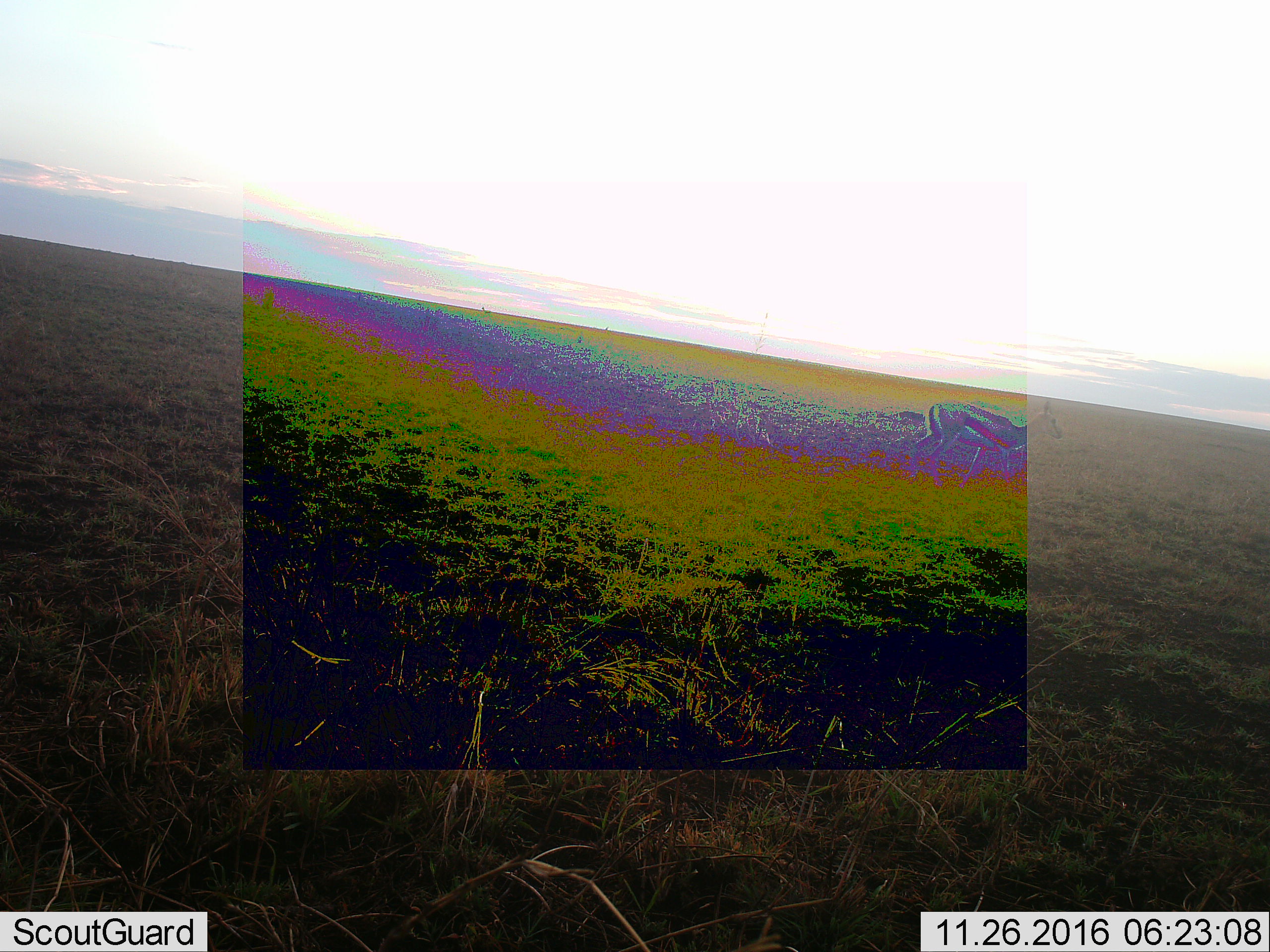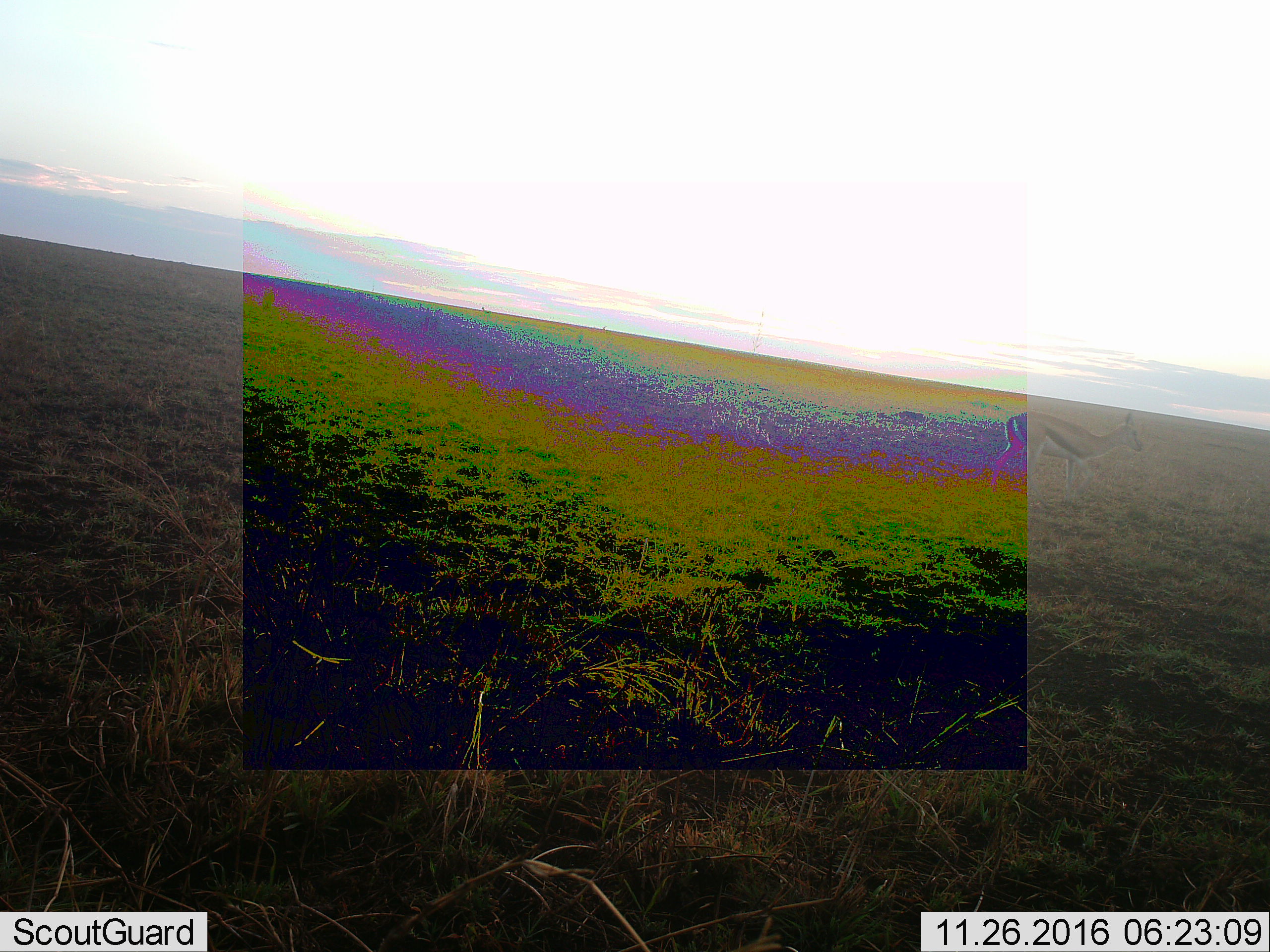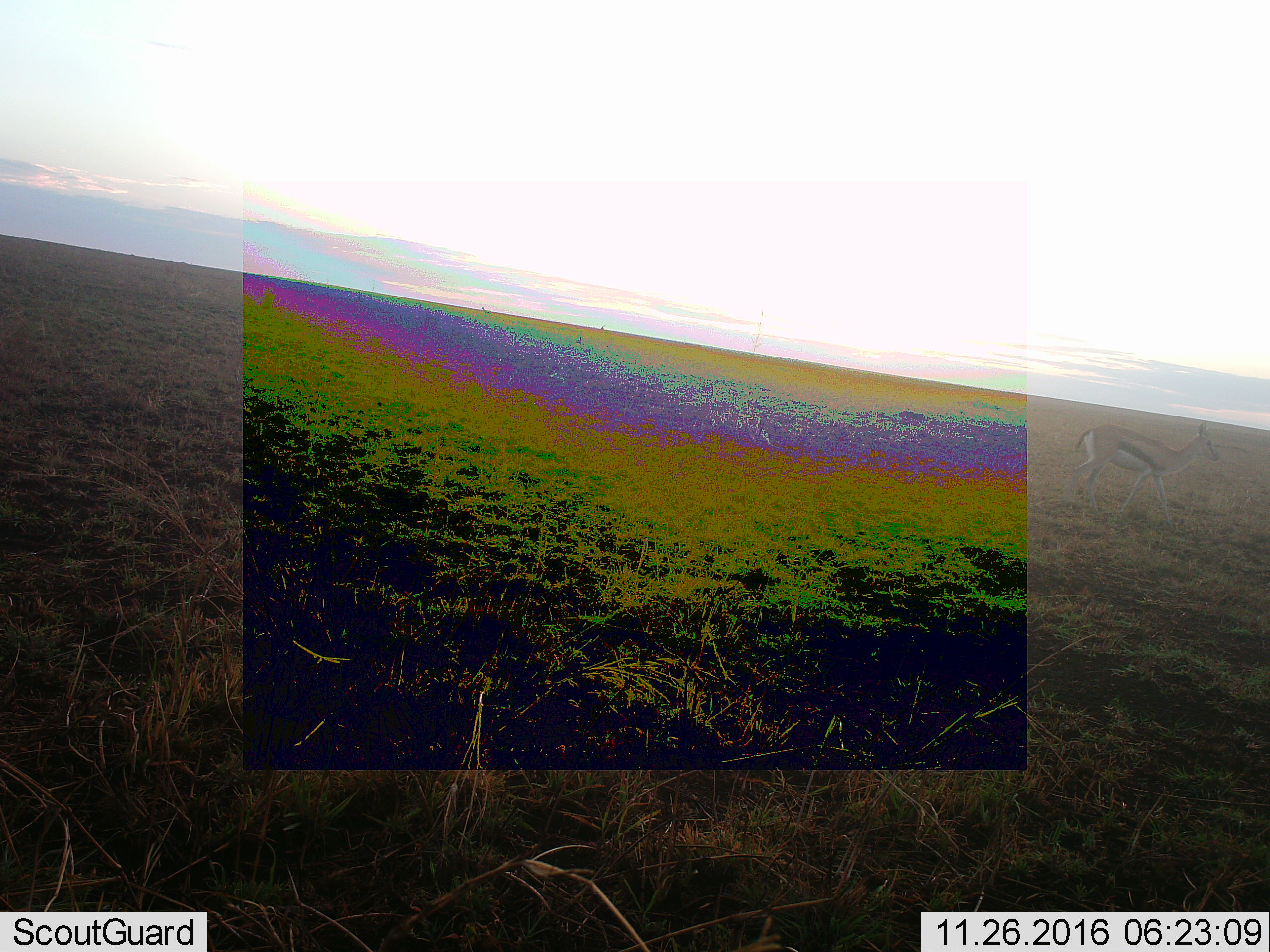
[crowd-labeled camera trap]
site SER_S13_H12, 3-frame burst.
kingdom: Animalia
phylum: Chordata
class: Mammalia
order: Artiodactyla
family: Bovidae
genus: Eudorcas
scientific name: Eudorcas thomsonii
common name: thomson's gazelle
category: gazellethomsons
Gazellethomsons (thomson's gazelle) (Eudorcas thomsonii), count 1. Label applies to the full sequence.